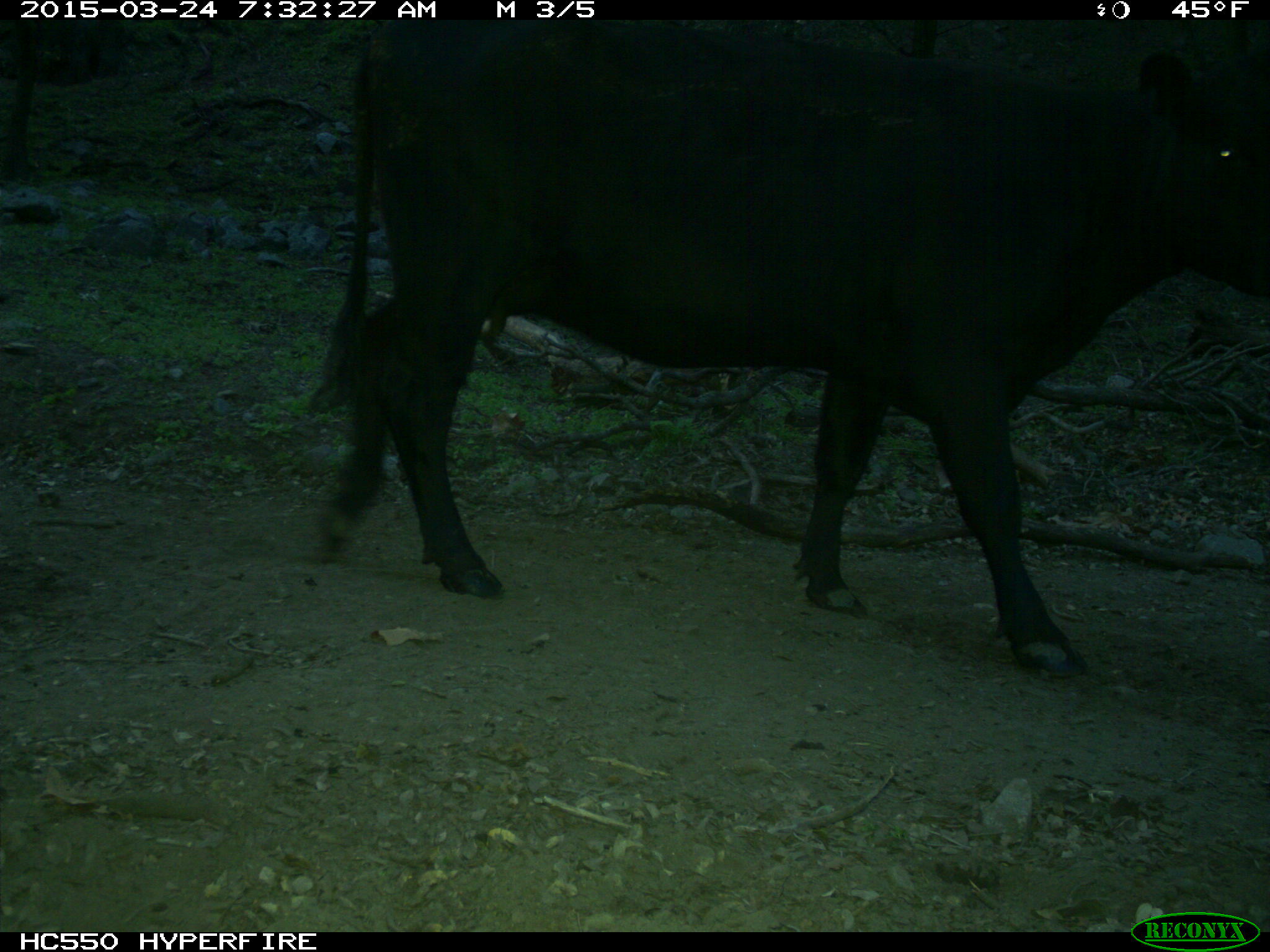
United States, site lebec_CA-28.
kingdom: Animalia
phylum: Chordata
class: Mammalia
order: Artiodactyla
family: Bovidae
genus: Bos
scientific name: Bos taurus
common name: domestic cow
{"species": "Bos taurus (domestic cow)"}